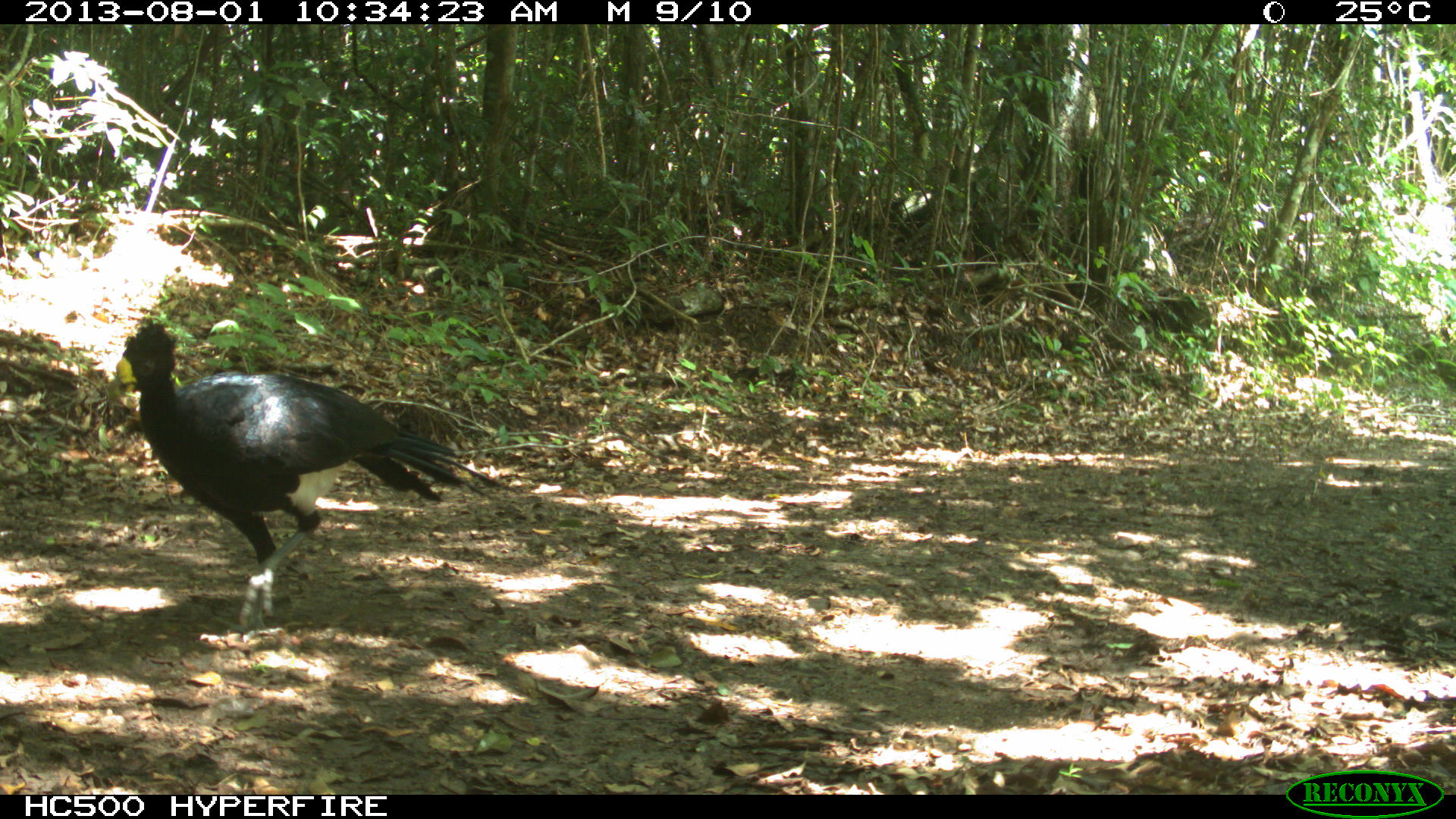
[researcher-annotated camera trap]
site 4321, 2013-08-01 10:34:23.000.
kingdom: Animalia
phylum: Chordata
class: Aves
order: Galliformes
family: Cracidae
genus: Crax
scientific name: Crax rubra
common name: great curassow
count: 1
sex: male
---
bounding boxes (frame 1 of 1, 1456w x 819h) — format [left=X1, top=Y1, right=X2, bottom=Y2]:
crax rubra: [left=121, top=317, right=515, bottom=633]